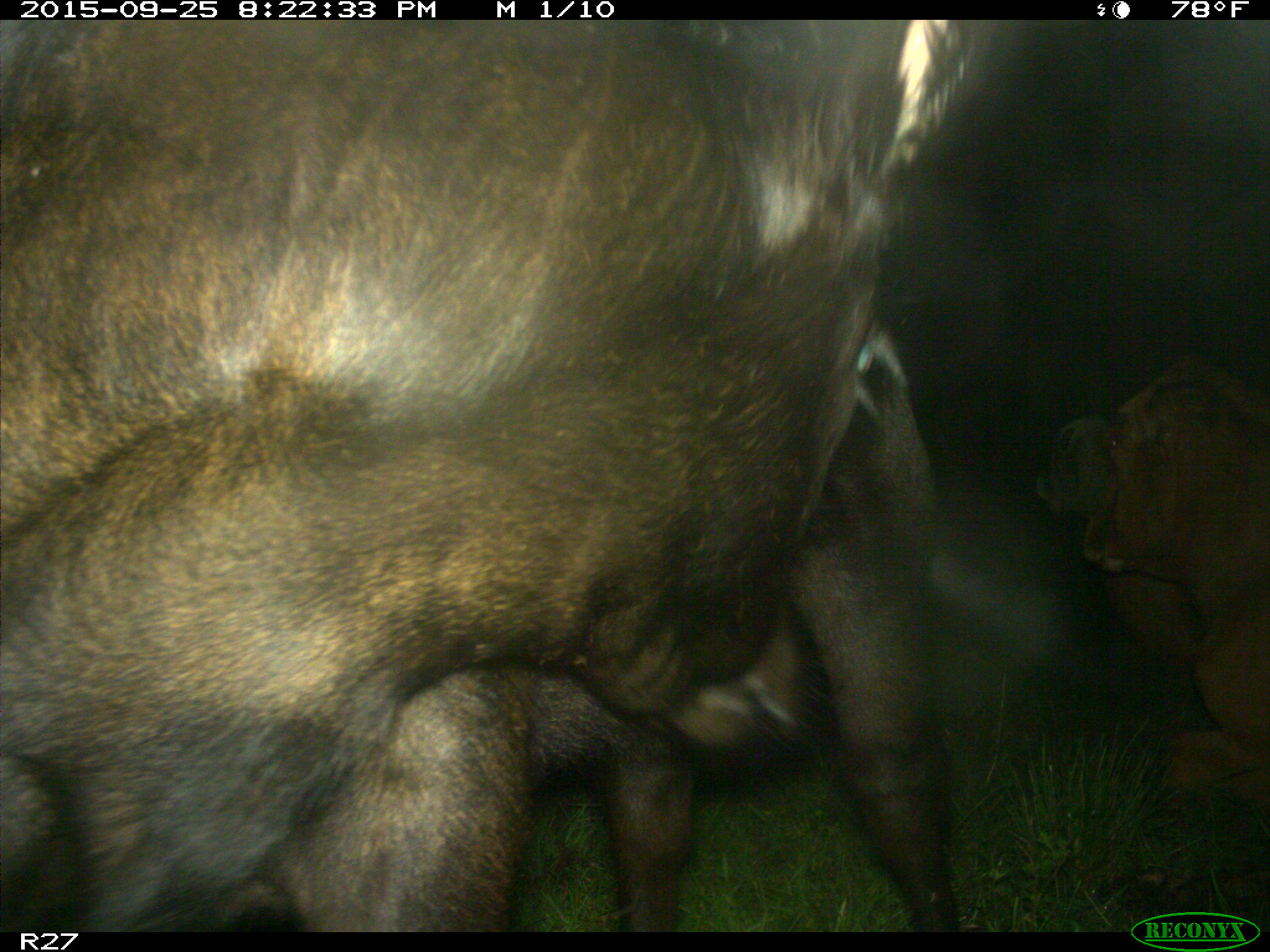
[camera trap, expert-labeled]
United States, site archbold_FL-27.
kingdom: Animalia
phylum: Chordata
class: Mammalia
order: Artiodactyla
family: Bovidae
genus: Bos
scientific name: Bos taurus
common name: domestic cow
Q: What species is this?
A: Bos taurus (domestic cow).